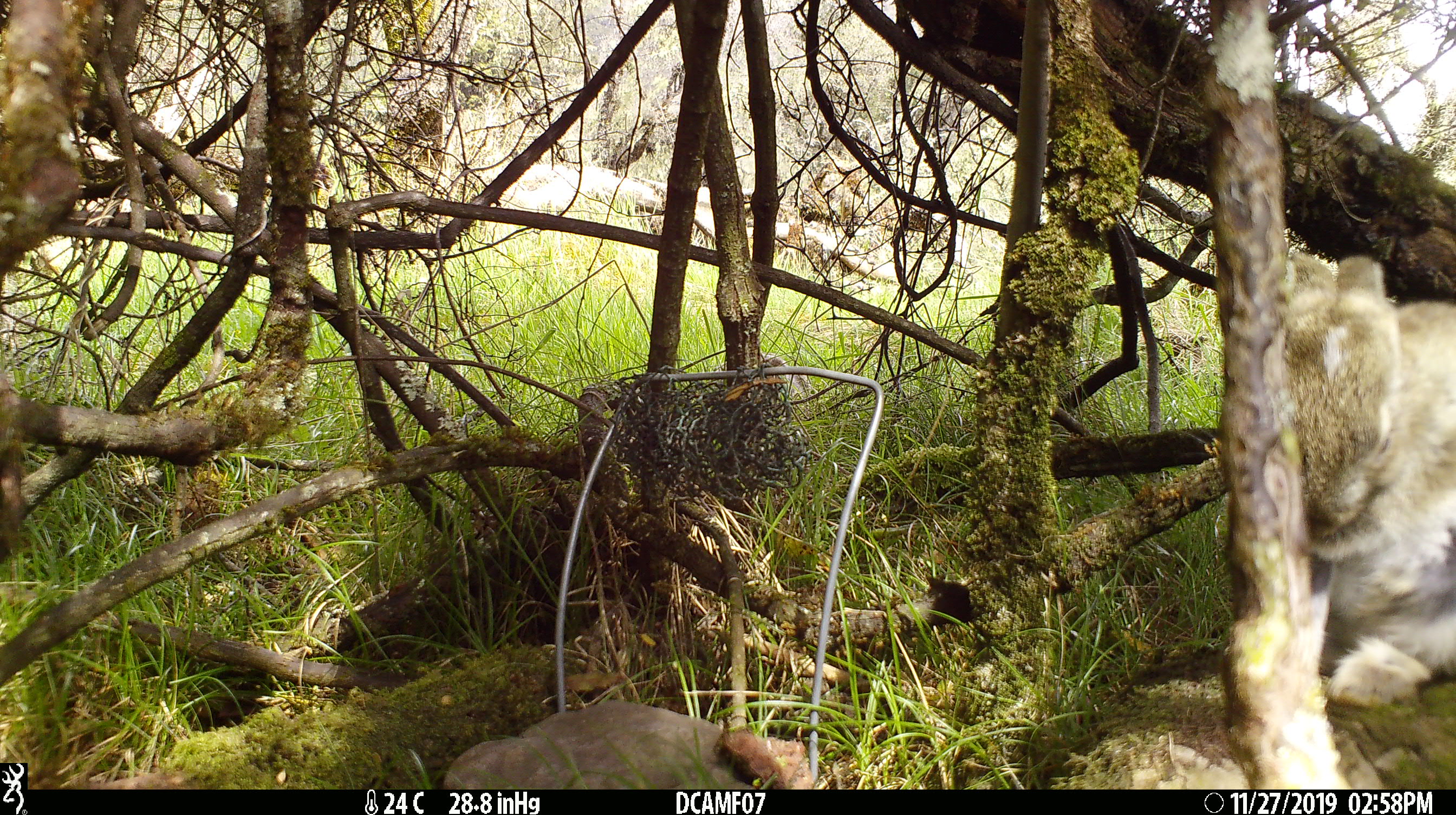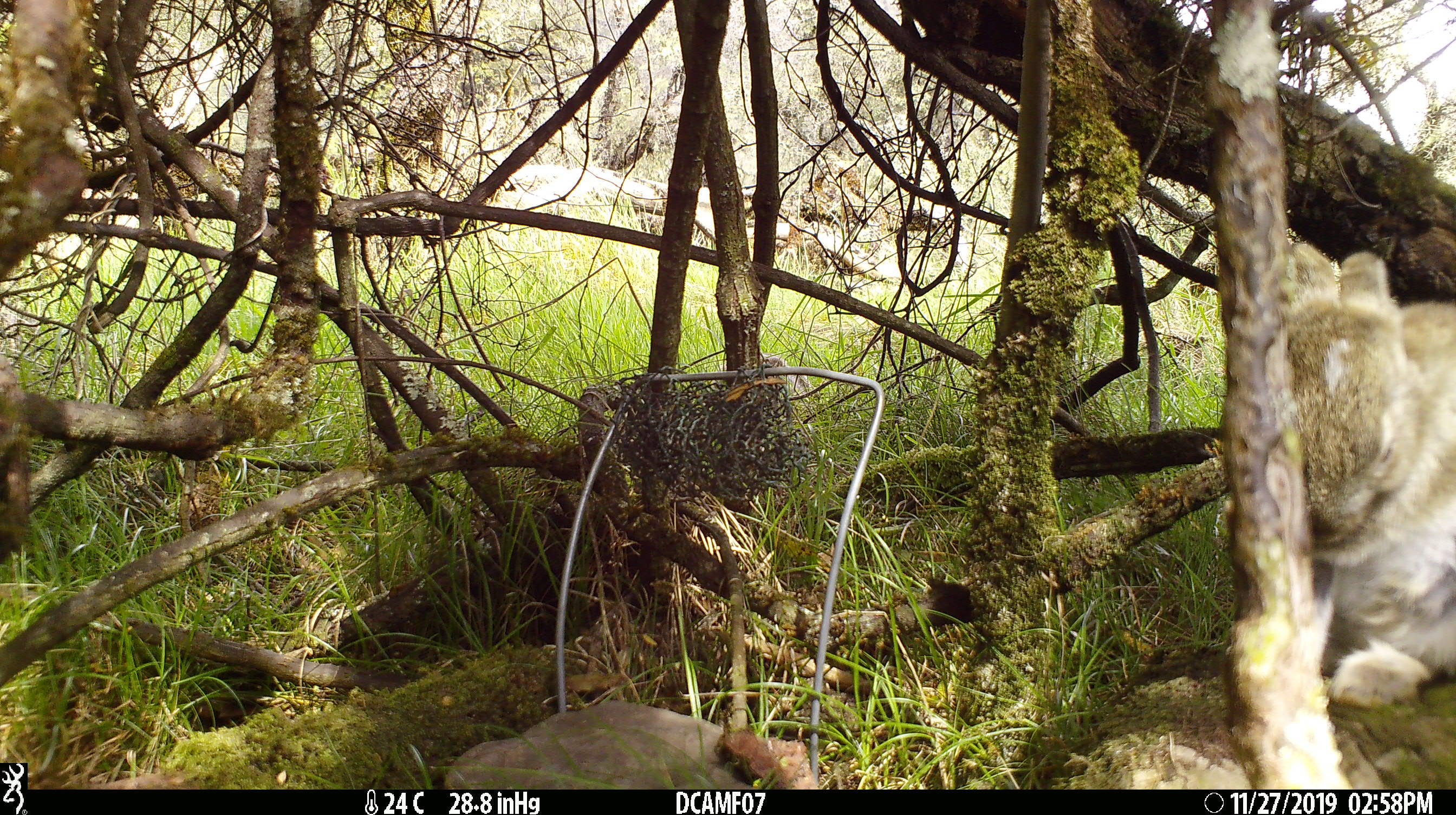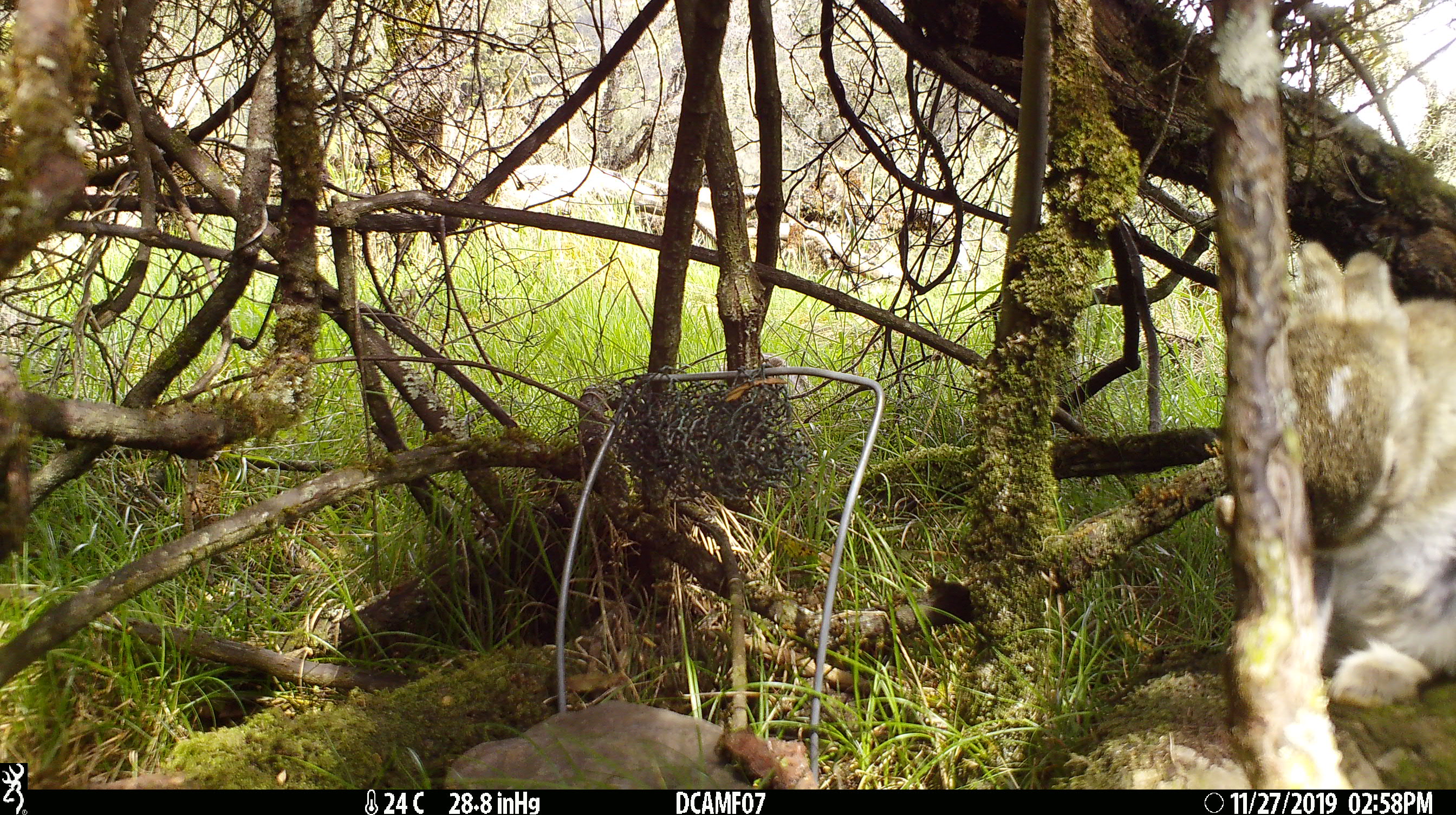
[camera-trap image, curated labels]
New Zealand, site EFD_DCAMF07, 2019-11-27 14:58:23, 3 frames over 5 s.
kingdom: Animalia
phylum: Chordata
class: Mammalia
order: Lagomorpha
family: Leporidae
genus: Oryctolagus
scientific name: Oryctolagus cuniculus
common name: european rabbit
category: rabbit